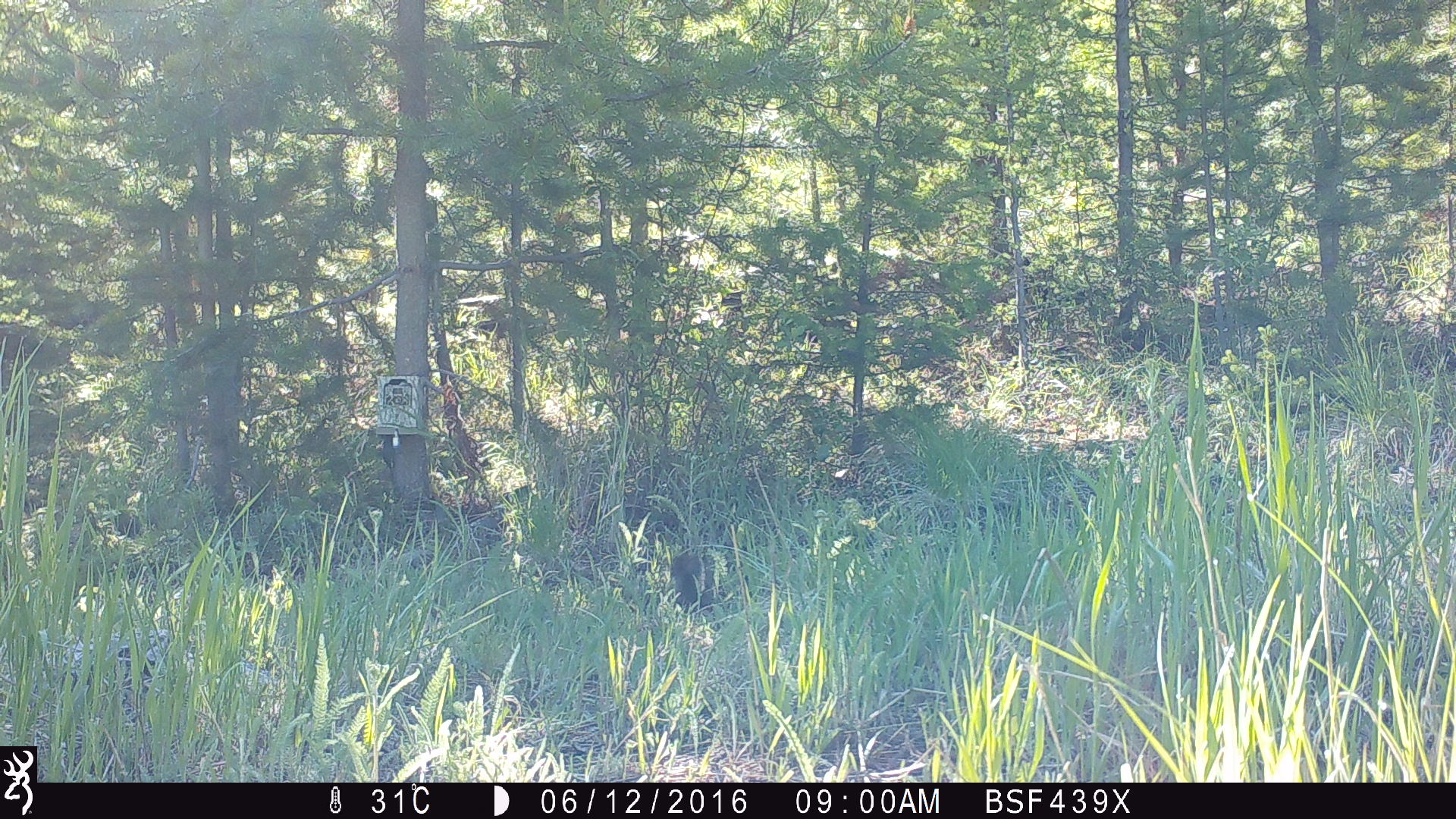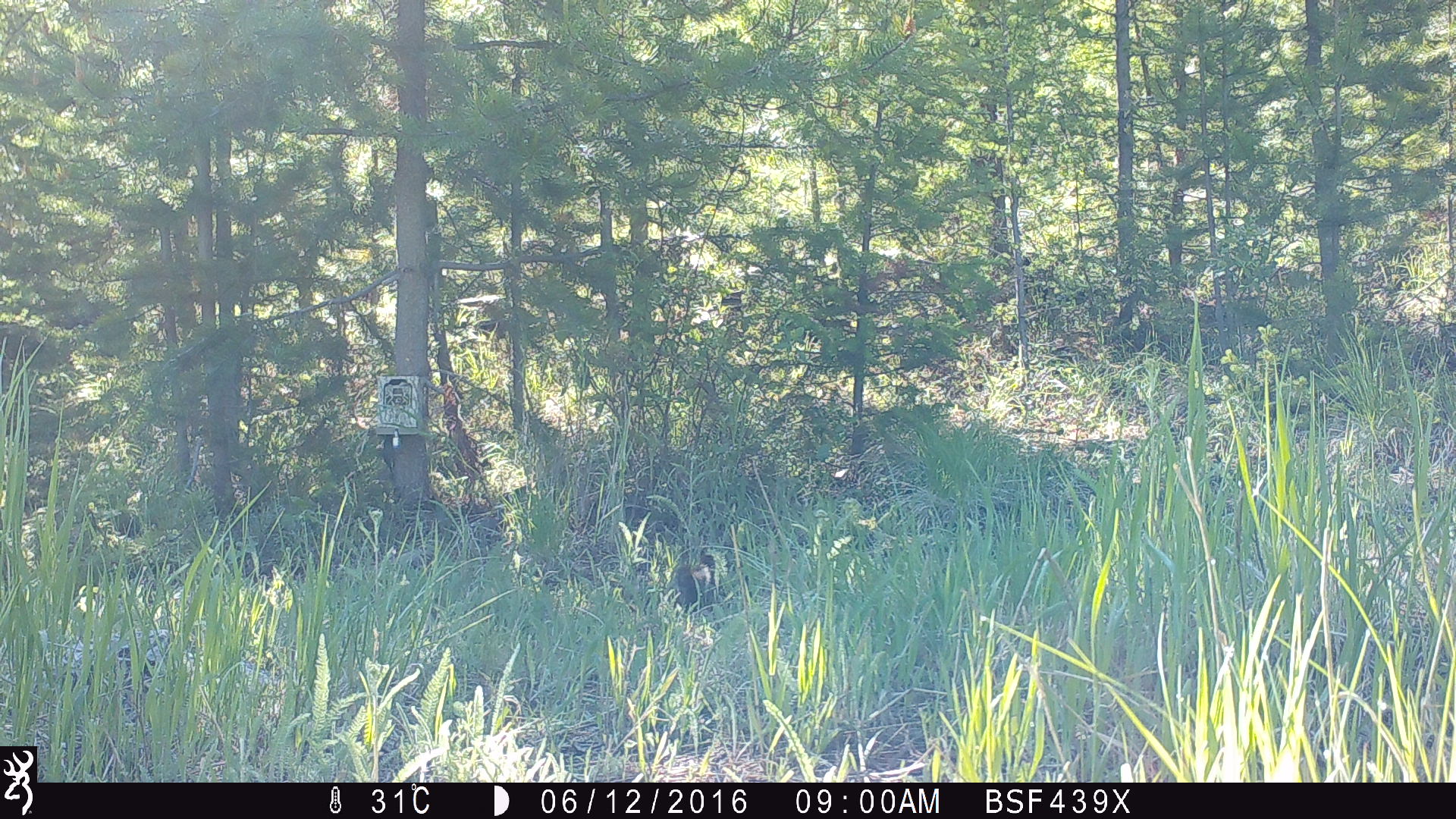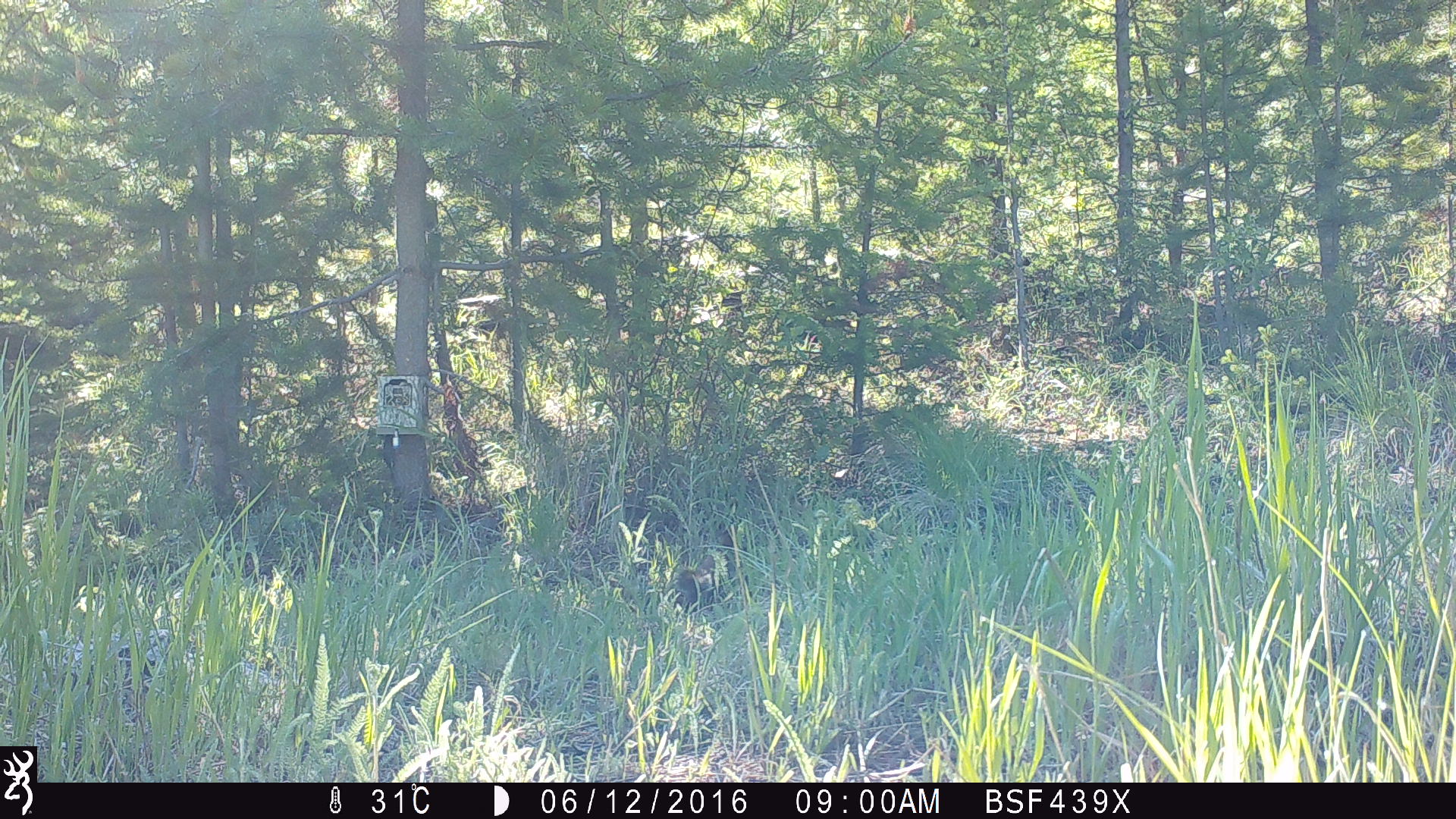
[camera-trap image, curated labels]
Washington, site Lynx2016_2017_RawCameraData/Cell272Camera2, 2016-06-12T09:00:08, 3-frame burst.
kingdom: Animalia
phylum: Chordata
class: Mammalia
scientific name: Mammalia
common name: small mammal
Small mammal (Mammalia). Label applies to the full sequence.